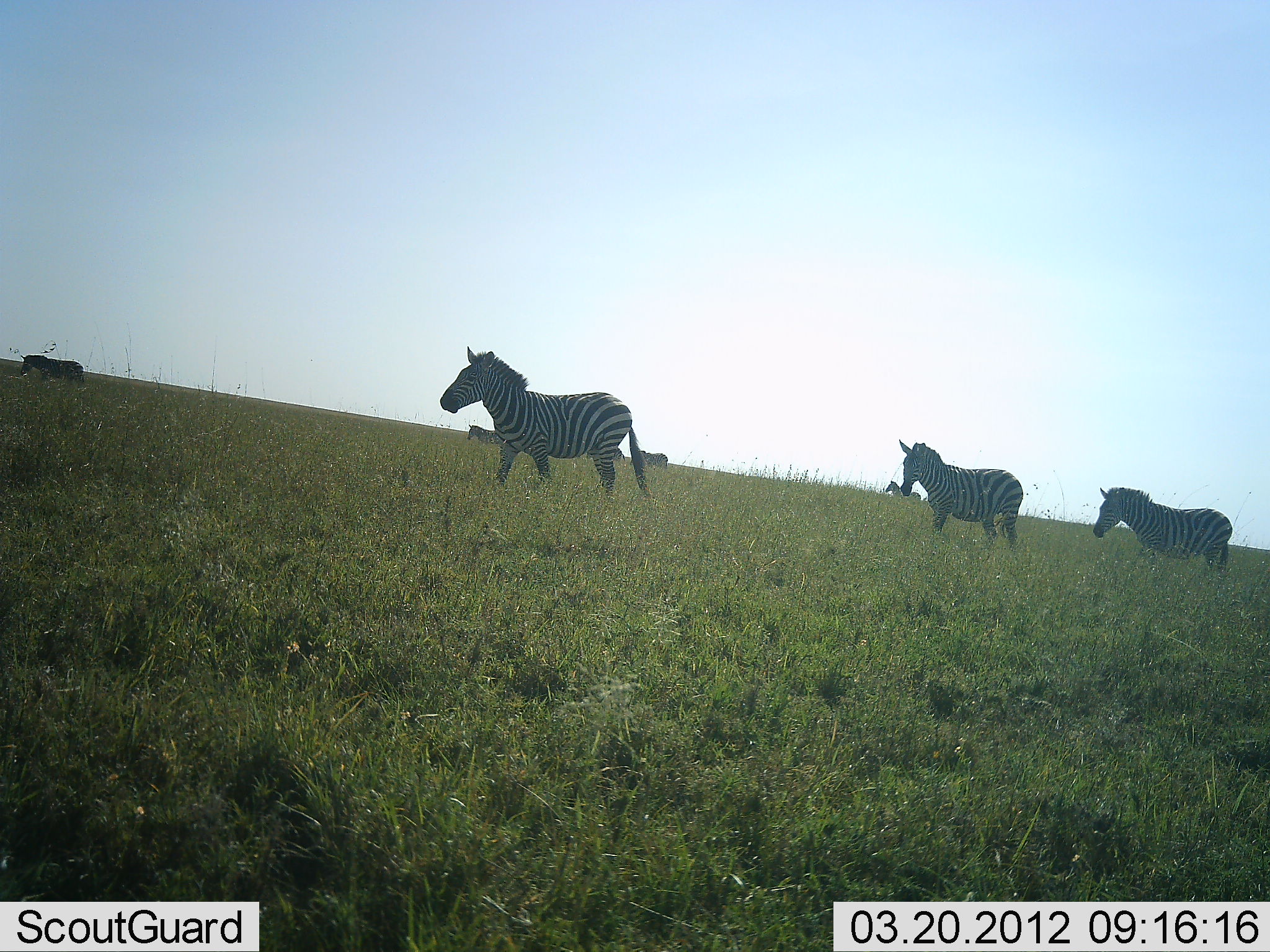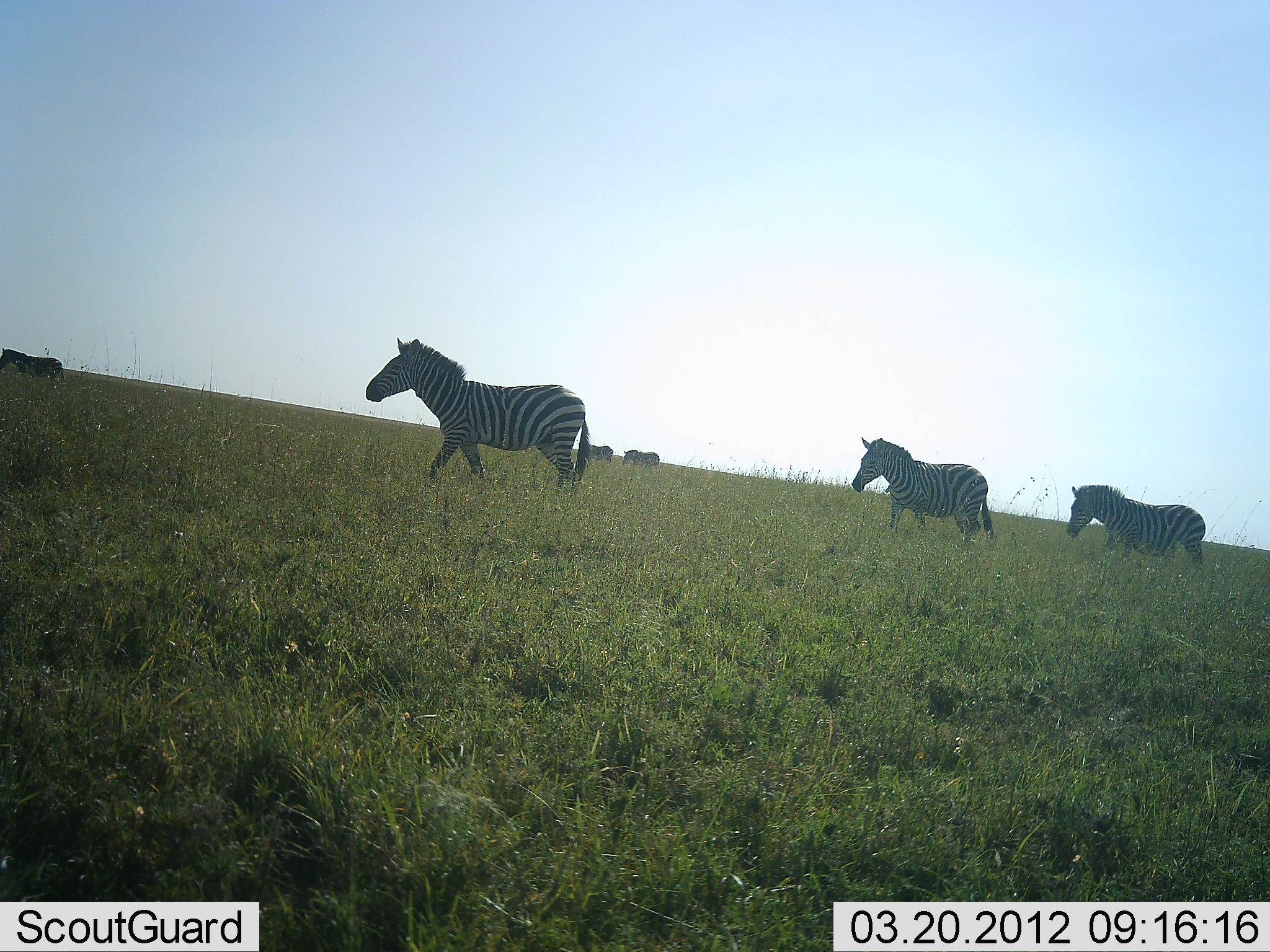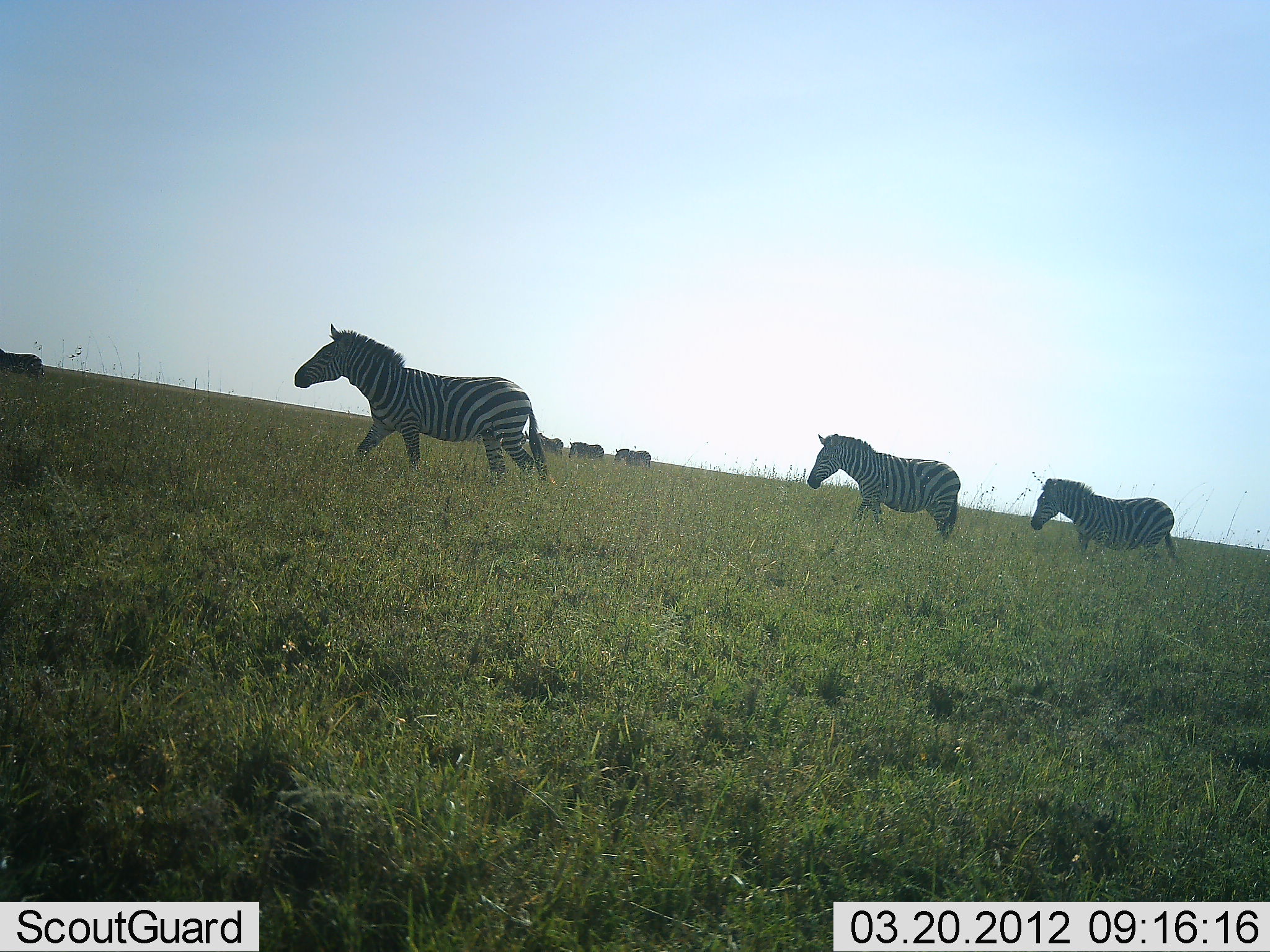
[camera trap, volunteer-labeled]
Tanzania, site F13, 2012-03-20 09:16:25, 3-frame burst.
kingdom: Animalia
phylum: Chordata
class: Mammalia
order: Perissodactyla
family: Equidae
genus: Equus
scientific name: Equus quagga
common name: plains zebra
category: zebra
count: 7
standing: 3%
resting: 0%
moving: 100%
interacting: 0%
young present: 0%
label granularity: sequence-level